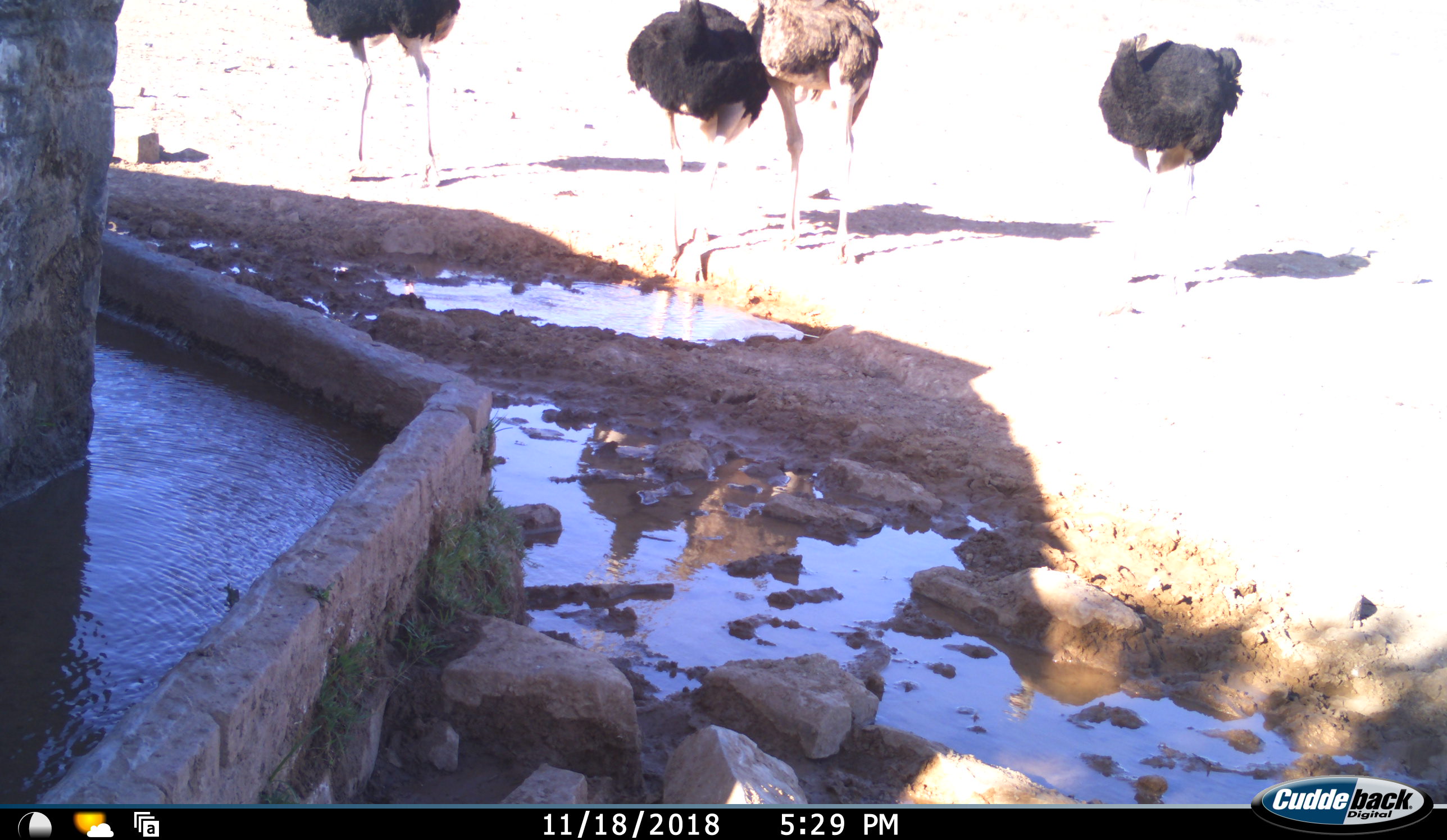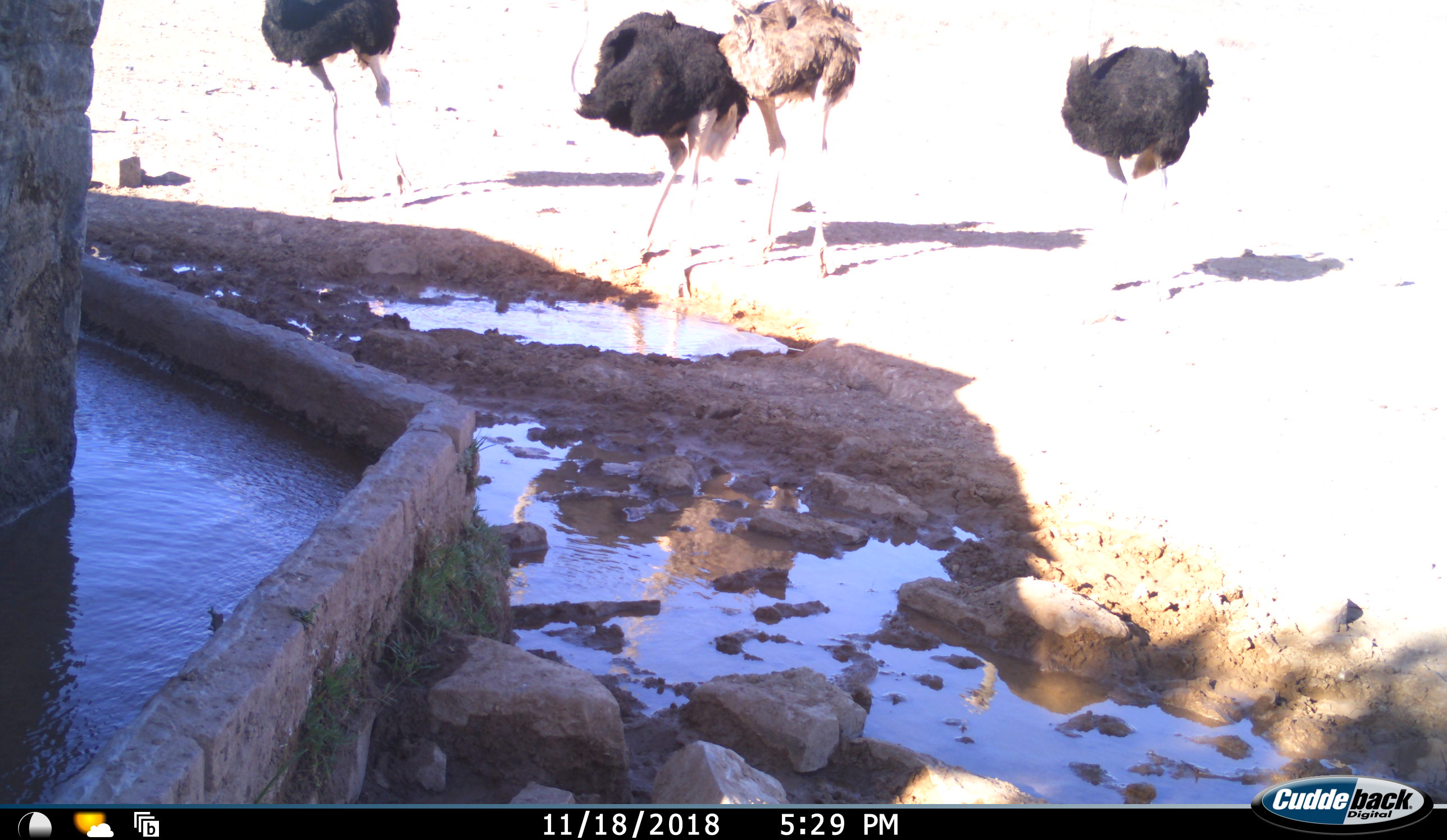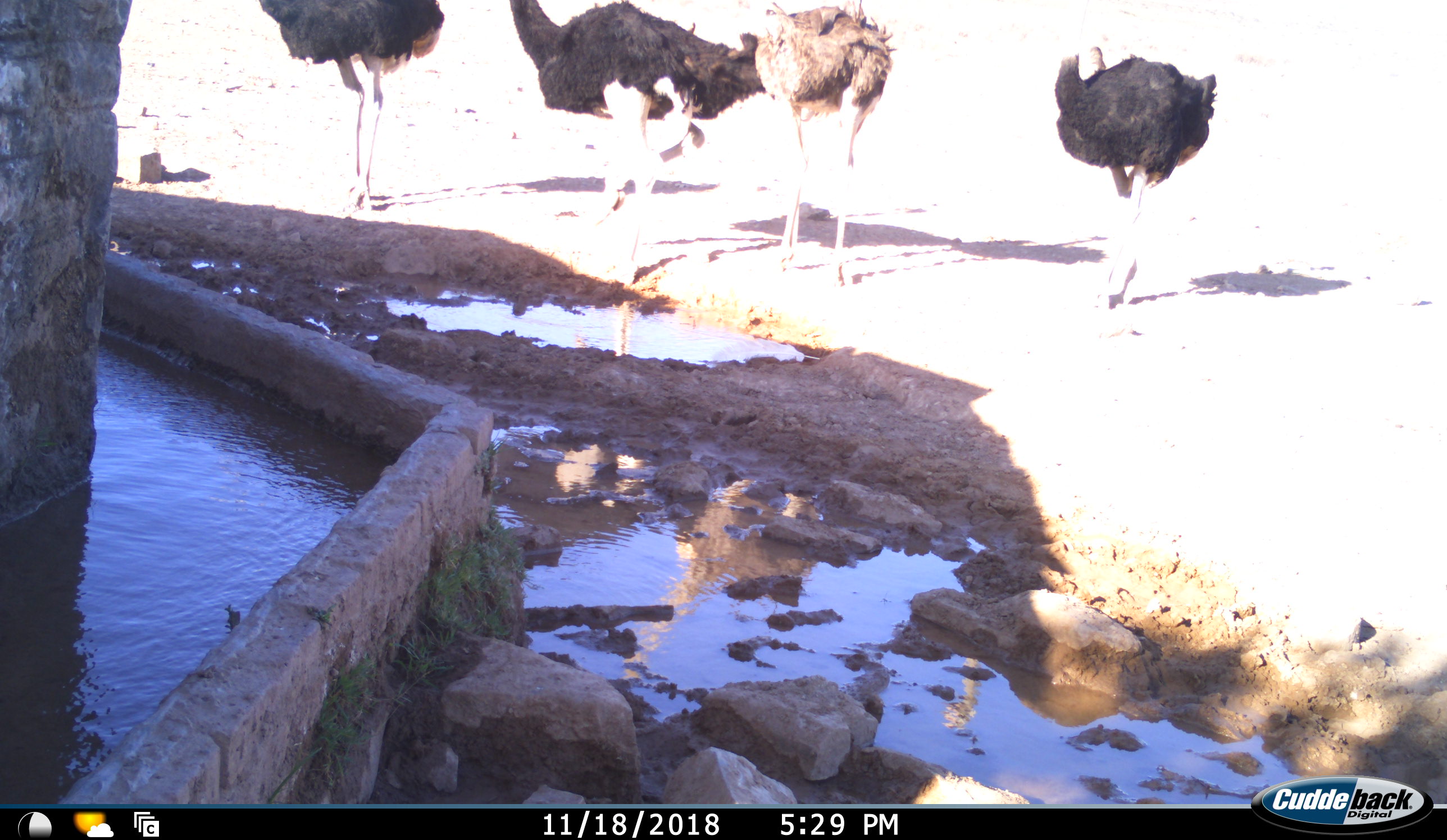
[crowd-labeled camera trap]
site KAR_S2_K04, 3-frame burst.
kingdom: Animalia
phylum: Chordata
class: Aves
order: Struthioniformes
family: Struthionidae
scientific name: Struthionidae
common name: ostrich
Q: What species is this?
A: Ostrich (Struthionidae).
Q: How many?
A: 4.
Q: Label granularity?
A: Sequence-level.